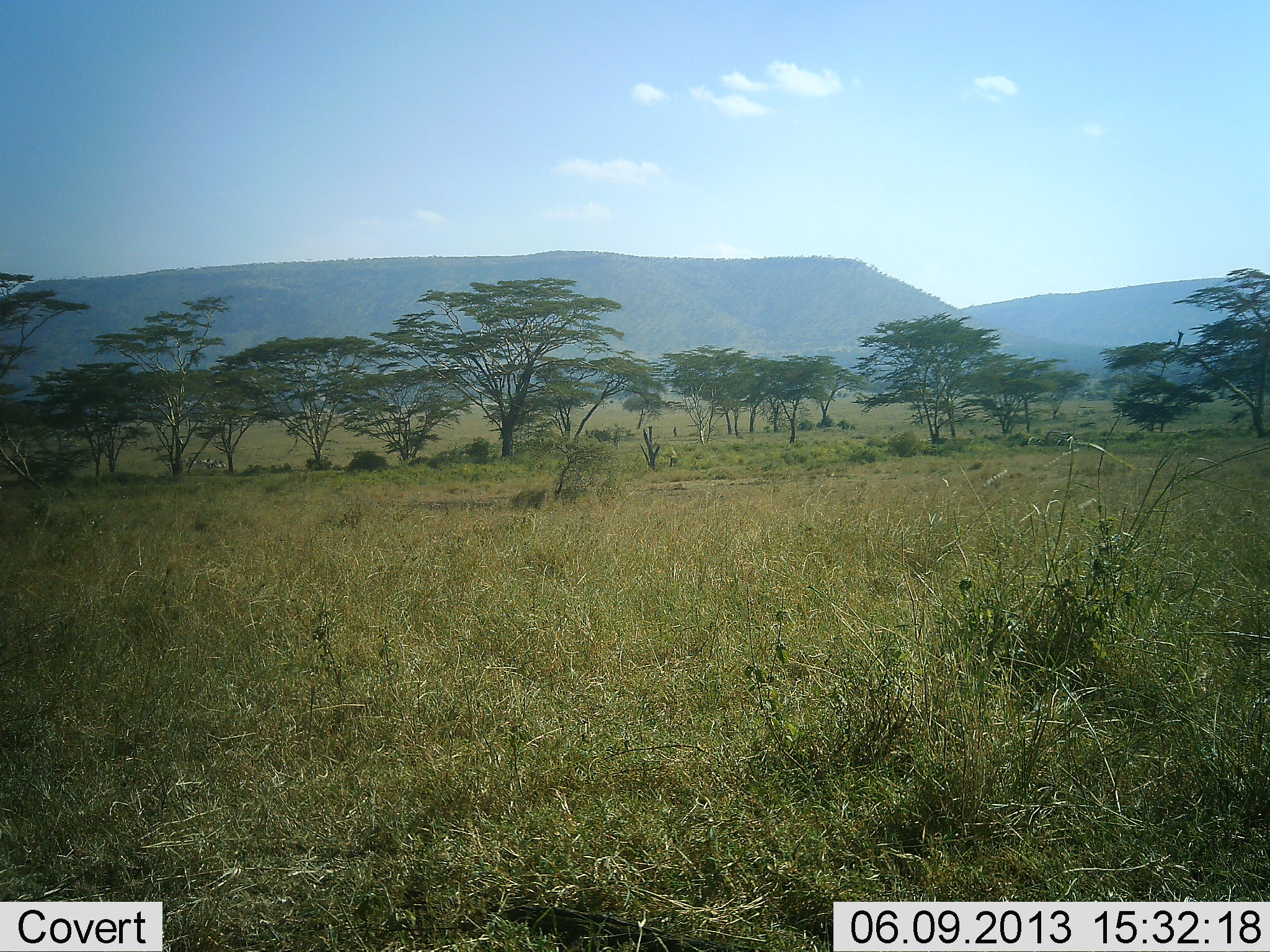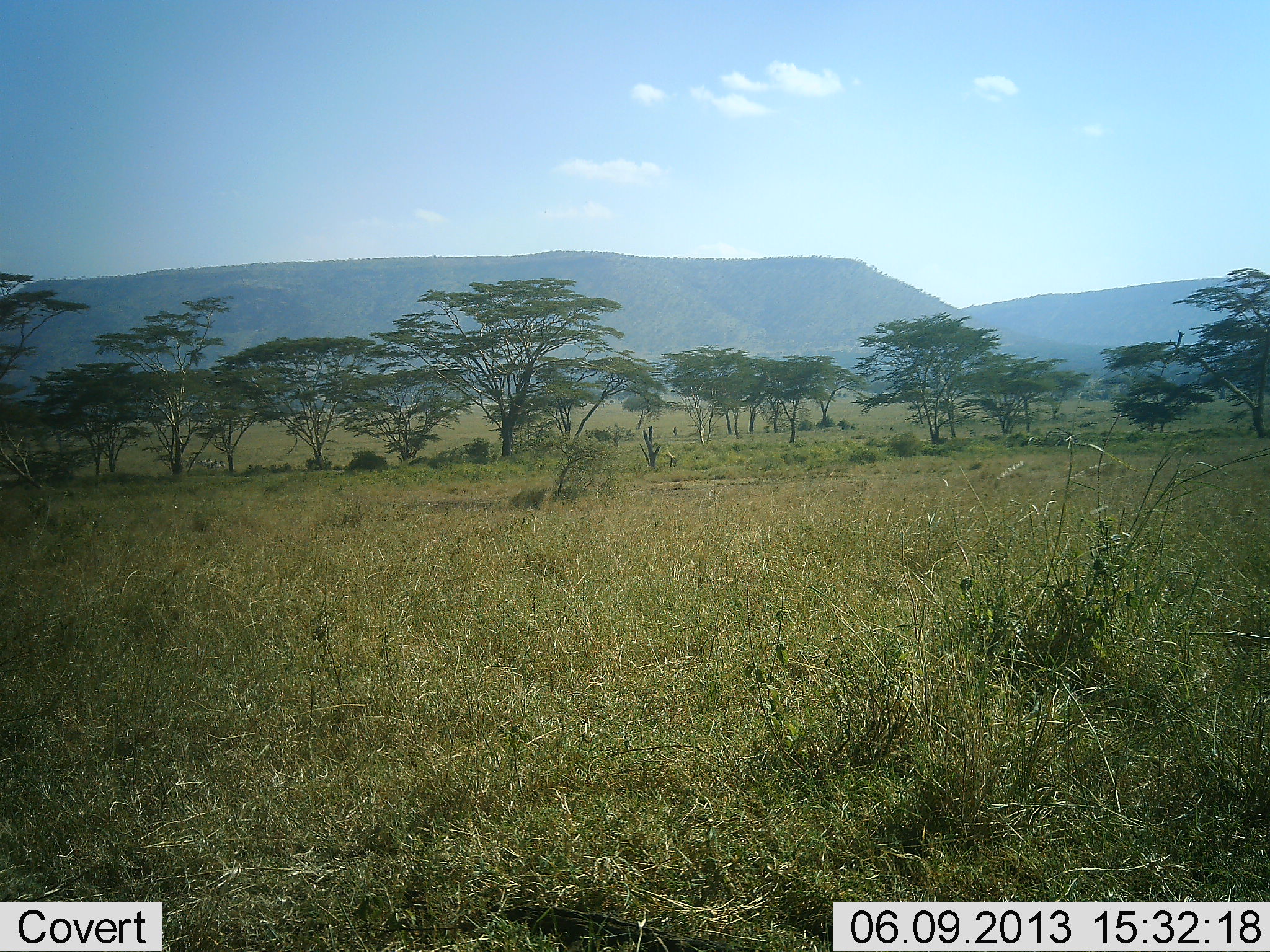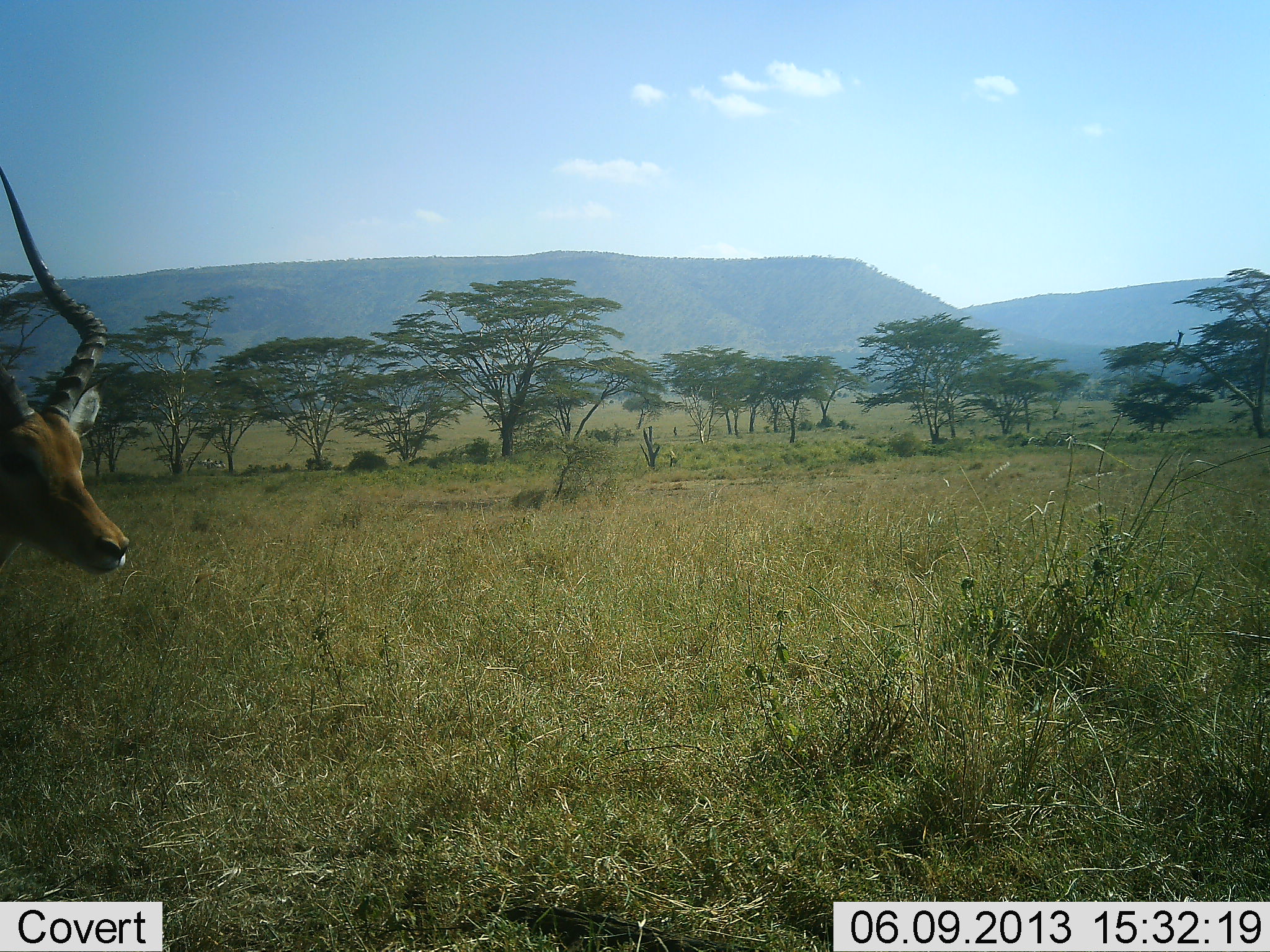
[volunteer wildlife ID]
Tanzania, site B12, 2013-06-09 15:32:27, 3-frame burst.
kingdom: Animalia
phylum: Chordata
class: Mammalia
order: Artiodactyla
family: Bovidae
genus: Aepyceros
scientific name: Aepyceros melampus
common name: impala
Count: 1.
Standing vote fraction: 11%.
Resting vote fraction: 0%.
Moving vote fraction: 89%.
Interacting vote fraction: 0%.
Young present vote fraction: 0%.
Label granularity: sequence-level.